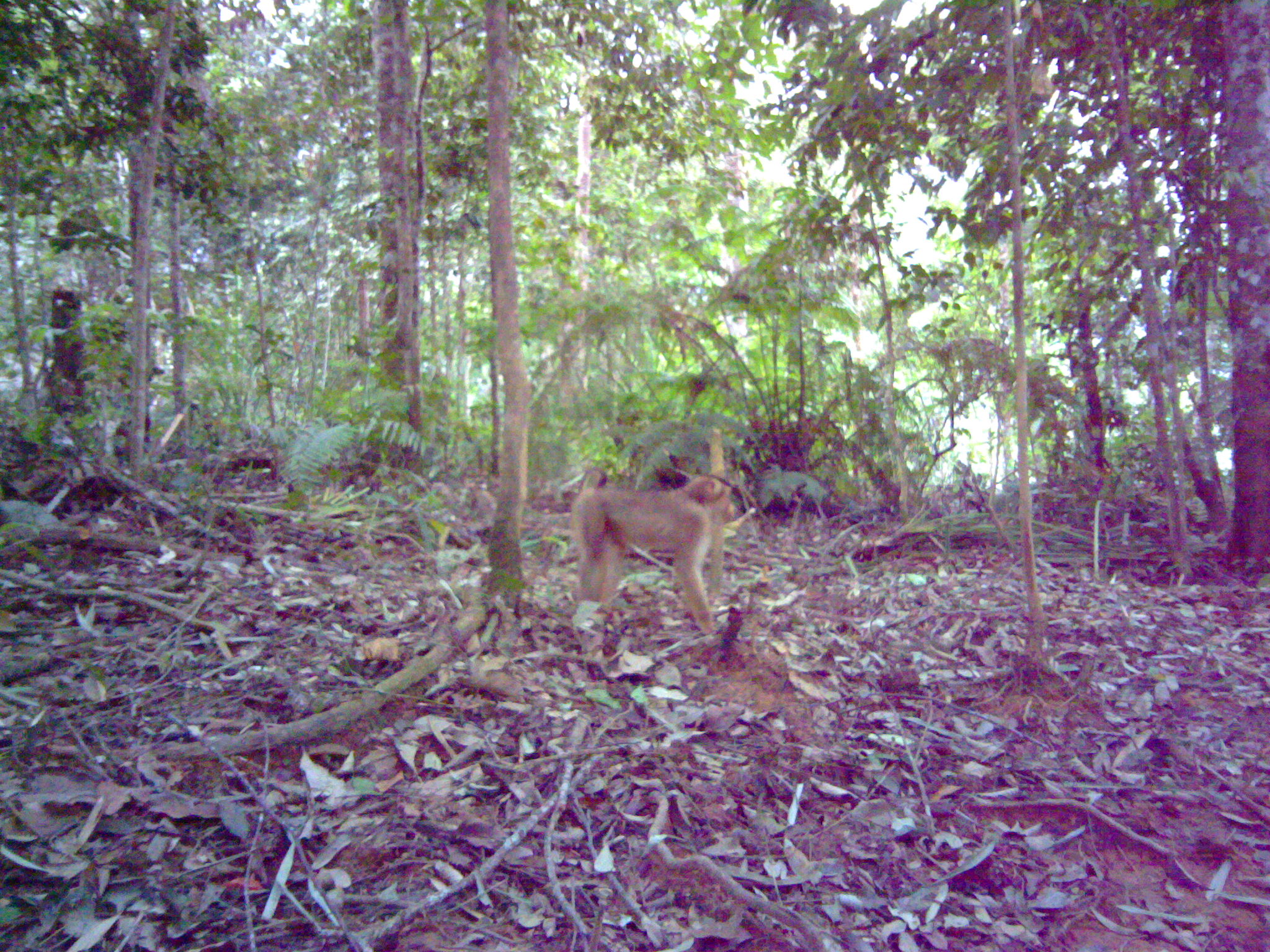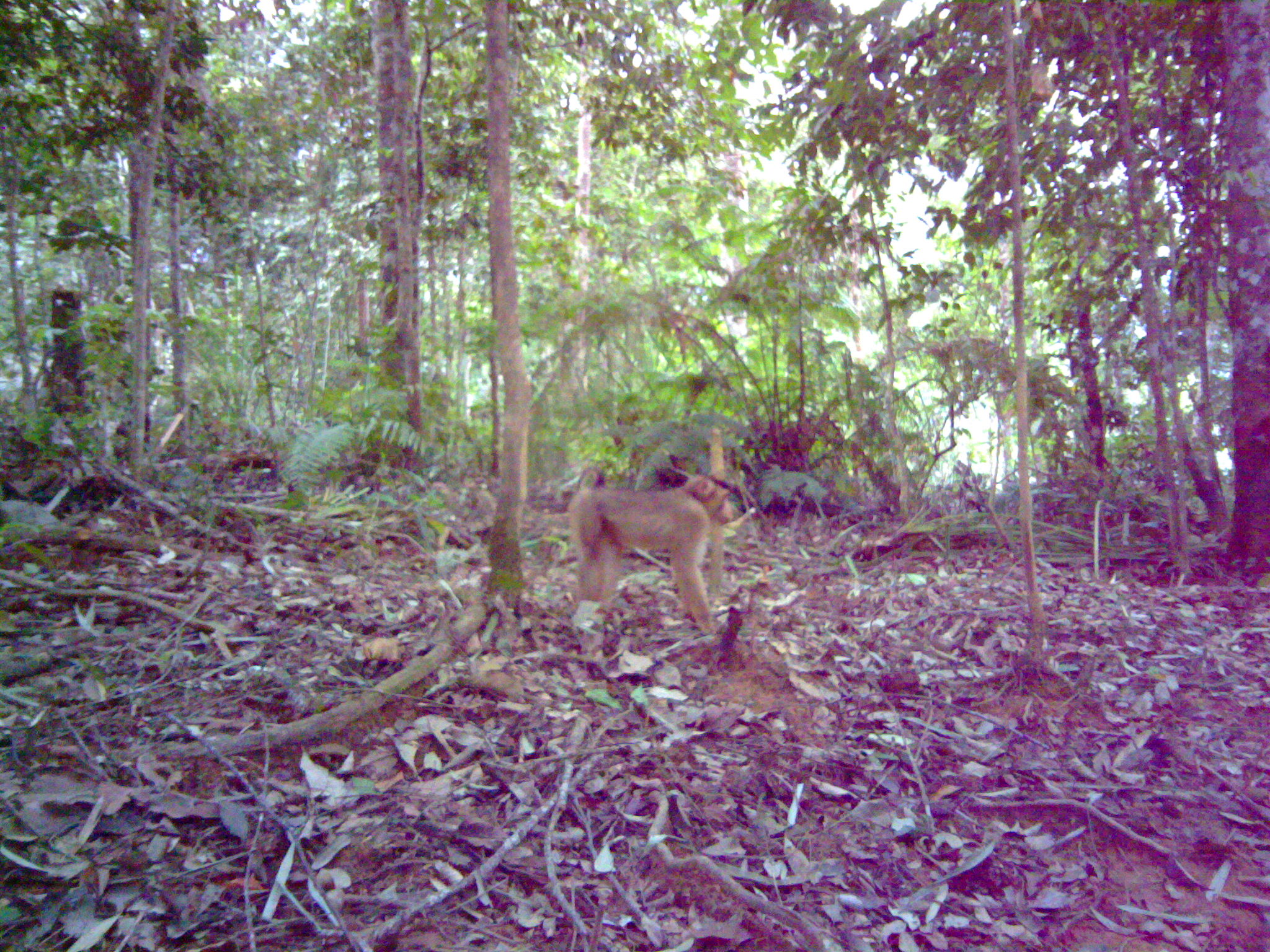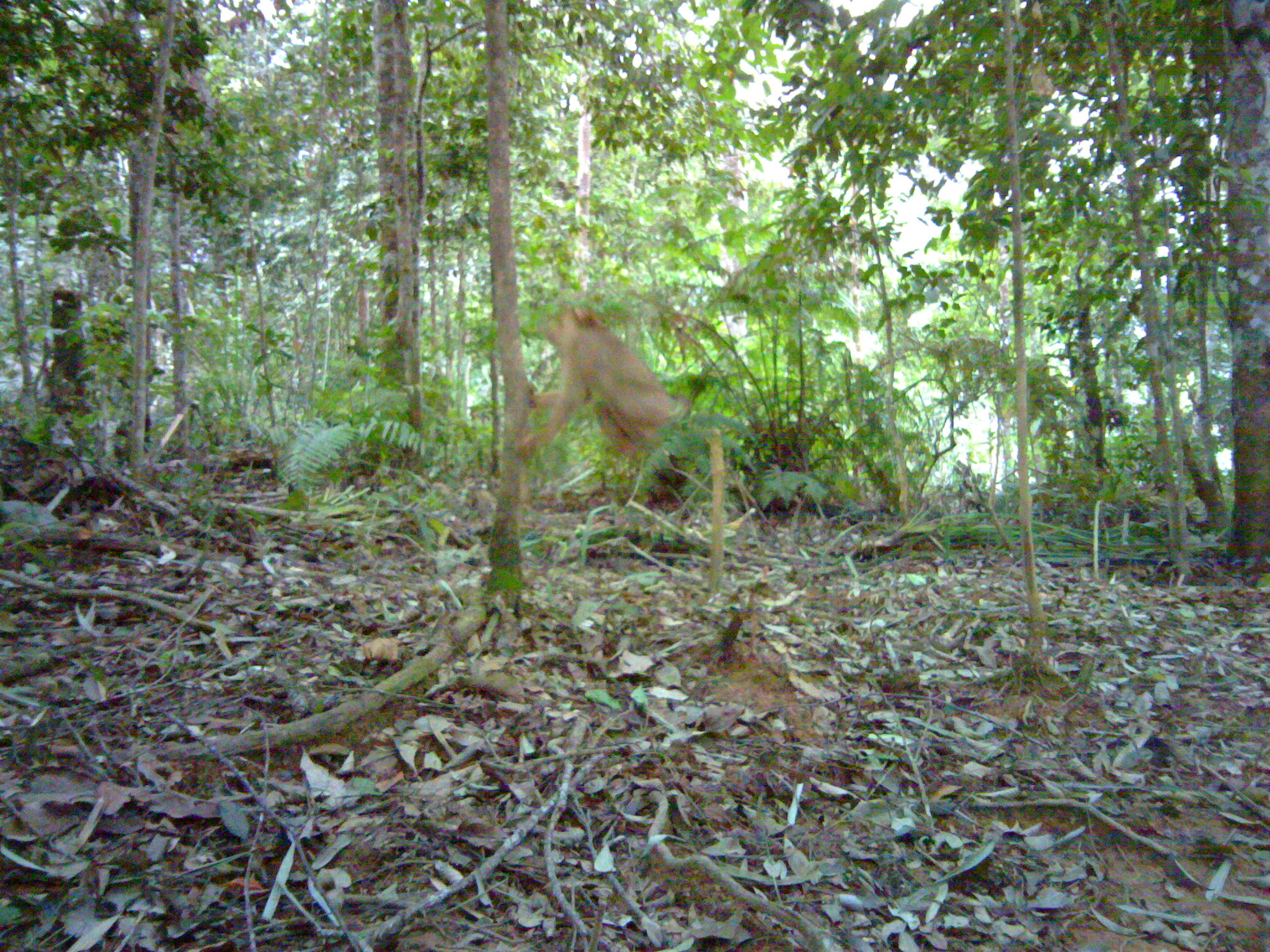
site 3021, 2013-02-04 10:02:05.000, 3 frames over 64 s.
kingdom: Animalia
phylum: Chordata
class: Mammalia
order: Primates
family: Cercopithecidae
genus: Macaca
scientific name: Macaca nemestrina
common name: southern pig-tailed macaque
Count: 1.